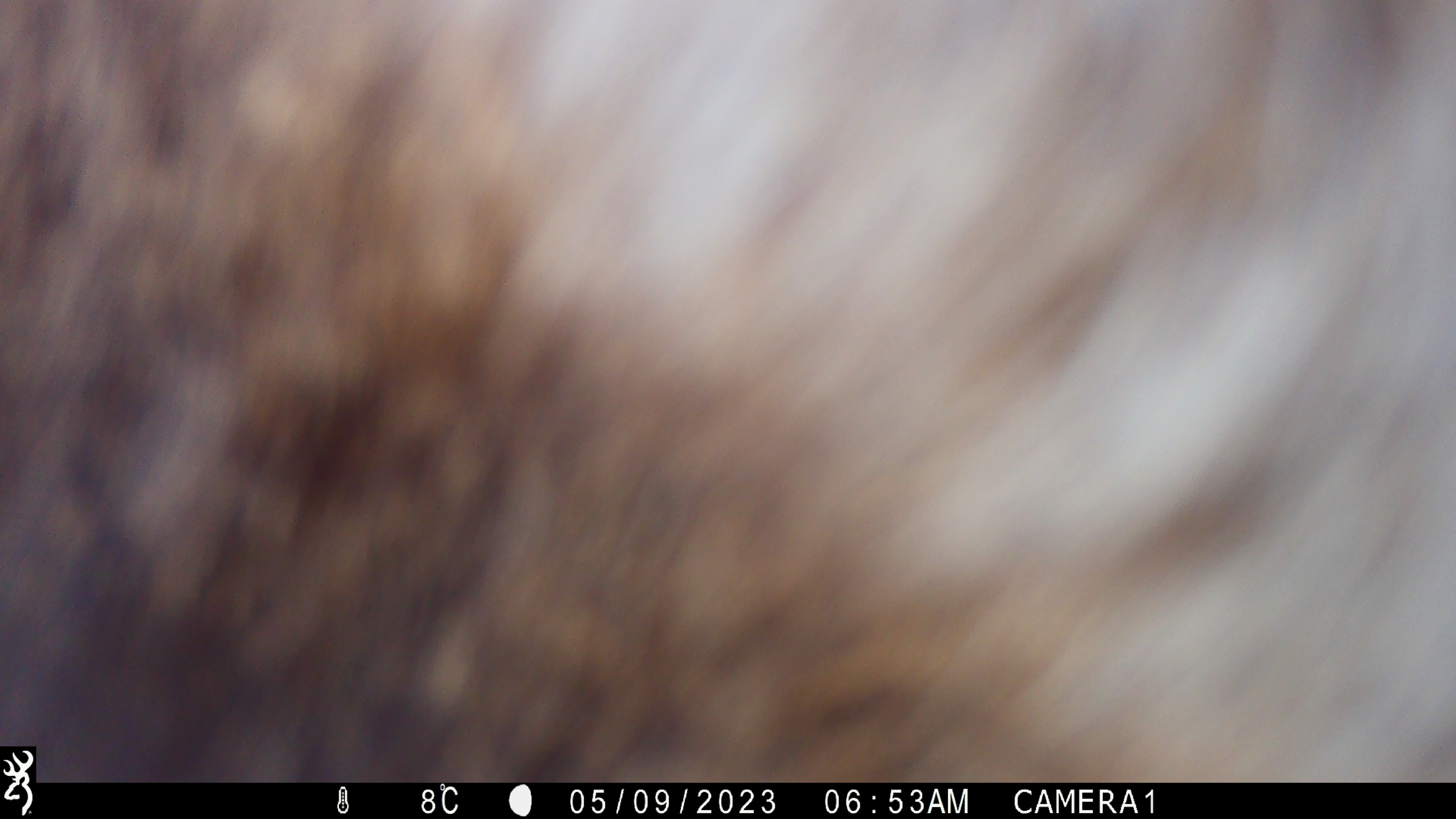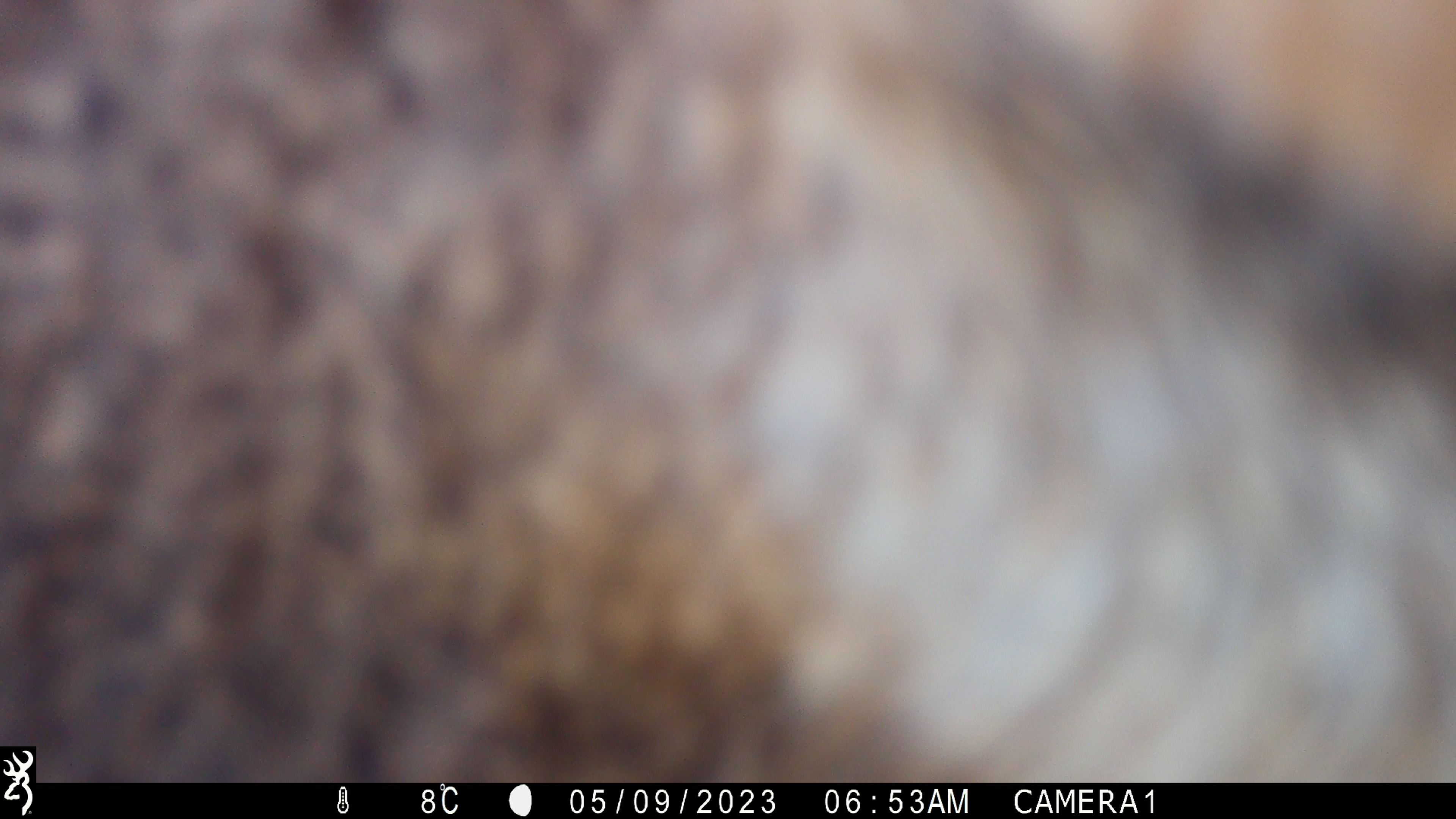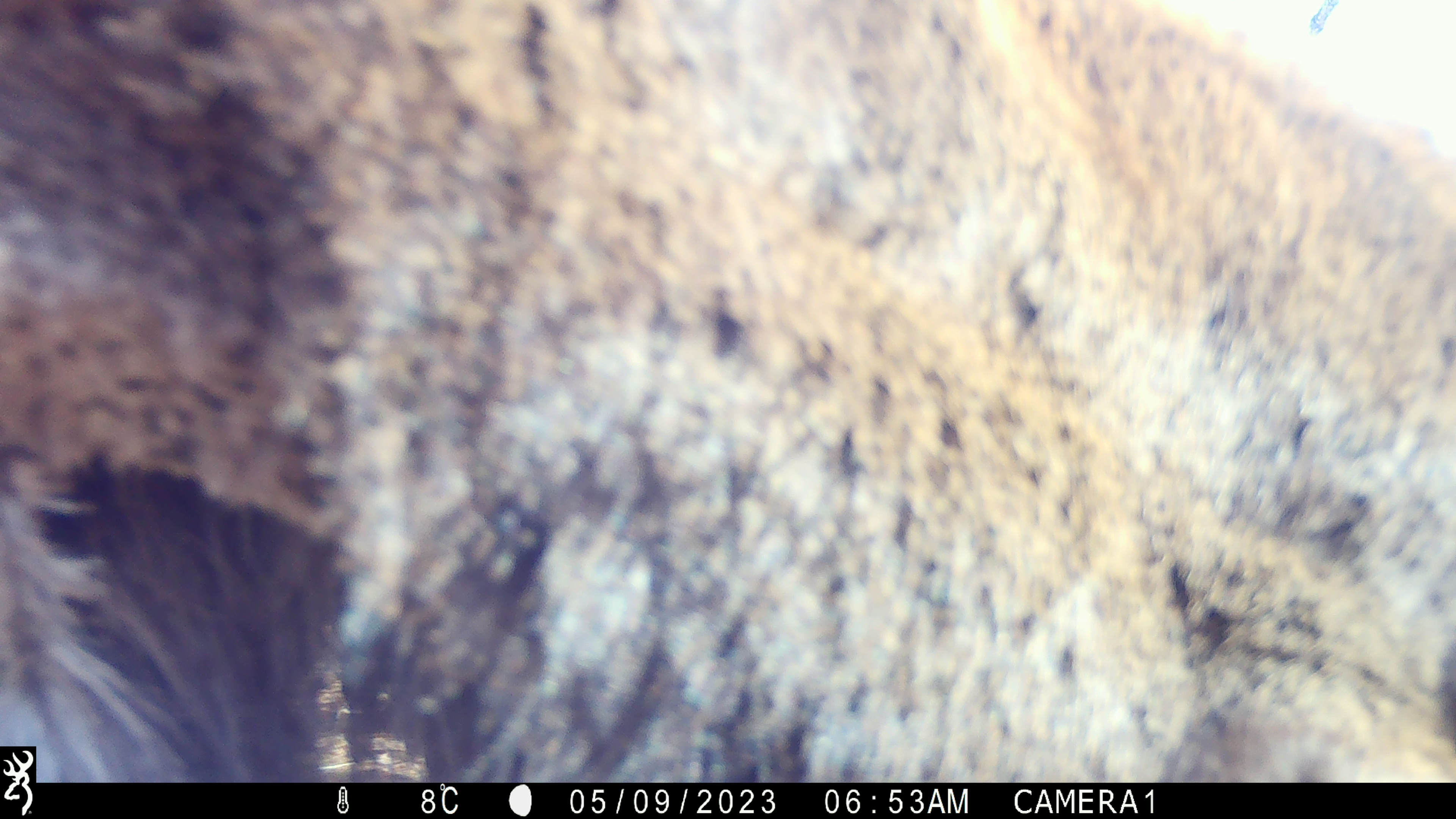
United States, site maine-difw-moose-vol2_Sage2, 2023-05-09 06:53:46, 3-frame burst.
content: unidentified animal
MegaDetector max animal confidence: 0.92